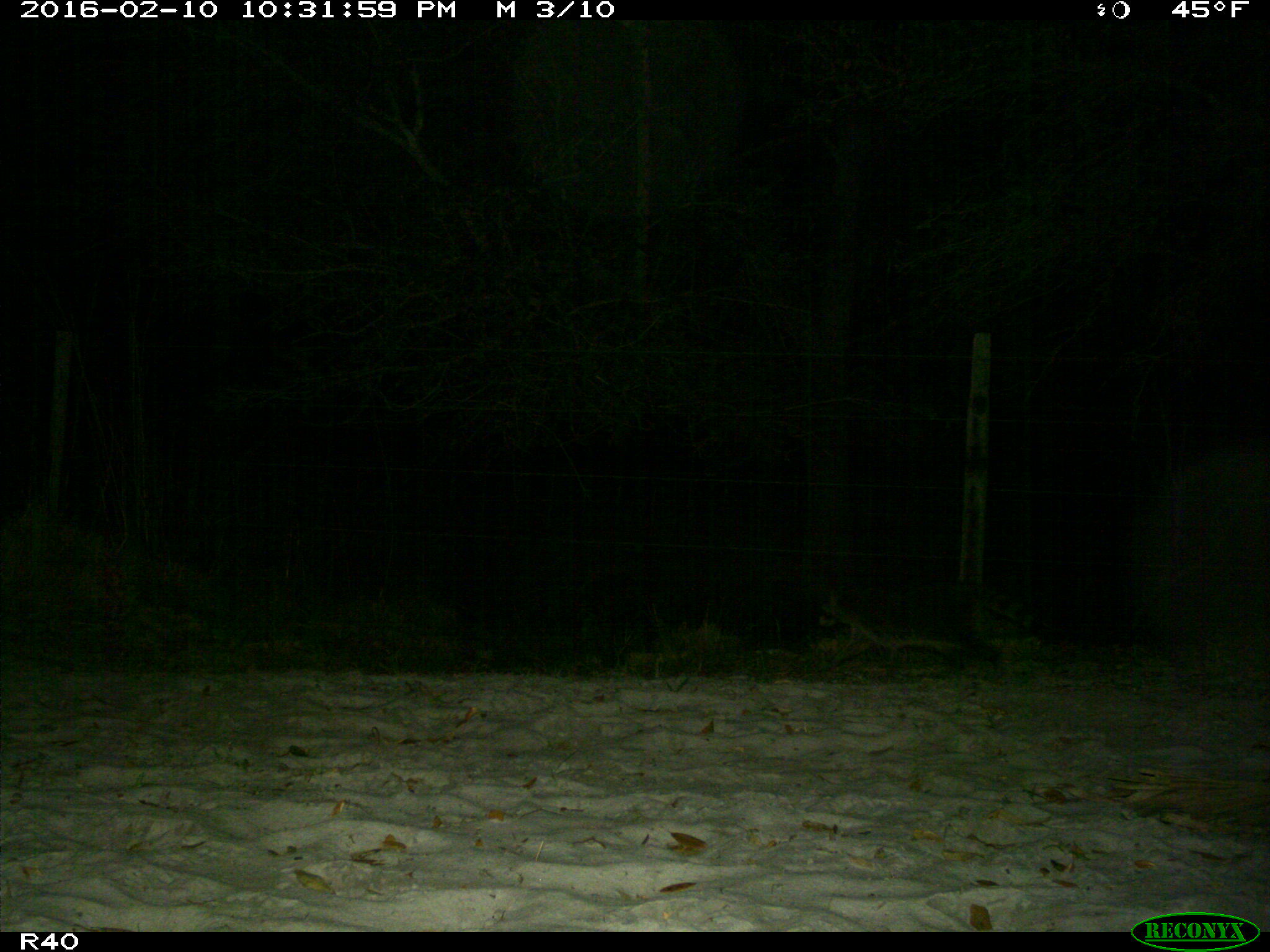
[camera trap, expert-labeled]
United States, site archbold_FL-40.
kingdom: Animalia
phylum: Chordata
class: Mammalia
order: Carnivora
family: Procyonidae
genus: Procyon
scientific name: Procyon lotor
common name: common raccoon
Procyon lotor (common raccoon).